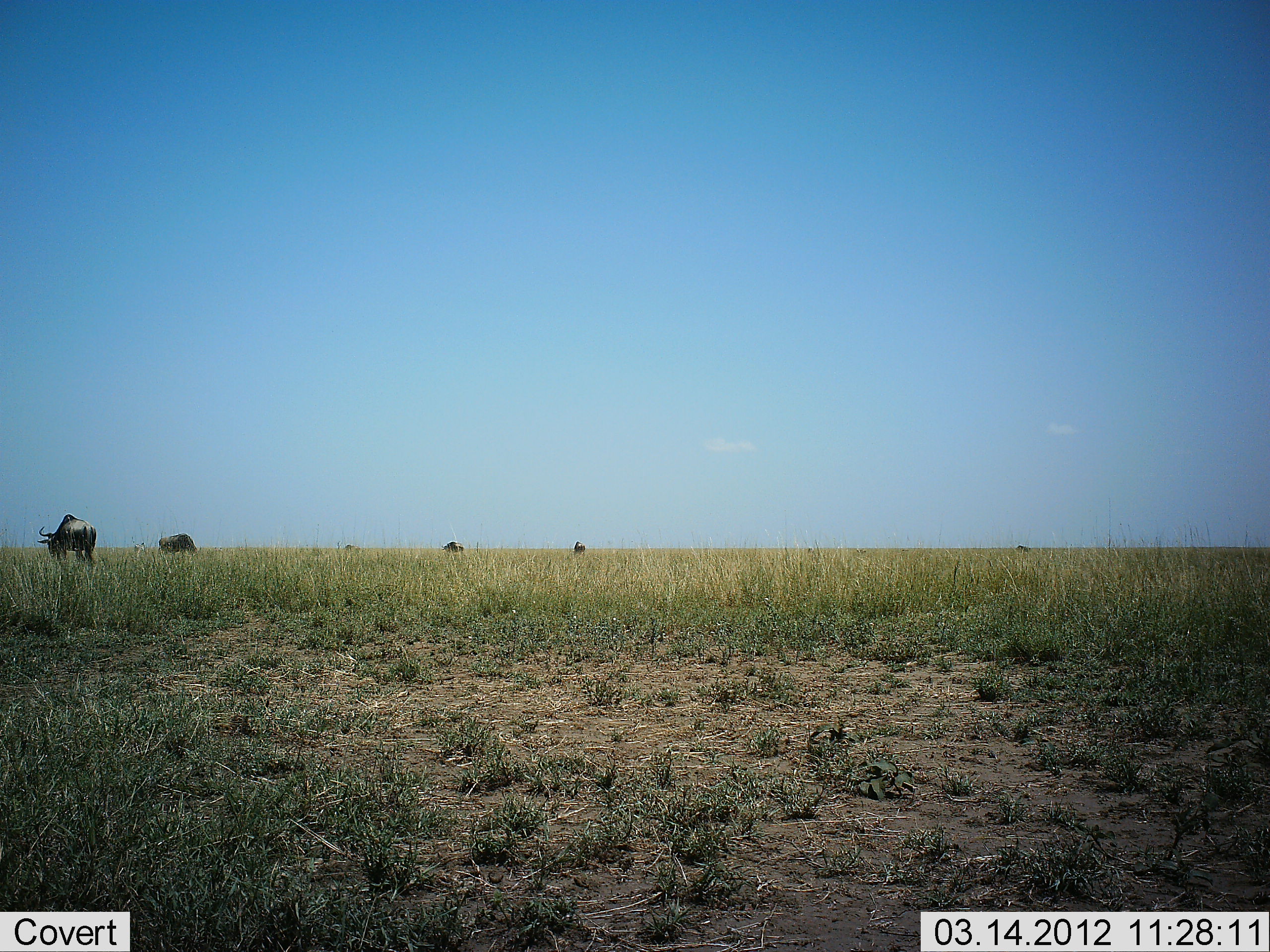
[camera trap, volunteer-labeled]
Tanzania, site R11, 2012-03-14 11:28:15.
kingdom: Animalia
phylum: Chordata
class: Mammalia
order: Artiodactyla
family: Bovidae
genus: Connochaetes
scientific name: Connochaetes taurinus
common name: blue wildebeest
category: wildebeest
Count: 4.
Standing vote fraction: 44%.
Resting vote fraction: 0%.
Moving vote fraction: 8%.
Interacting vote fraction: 0%.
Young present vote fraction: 0%.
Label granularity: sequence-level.